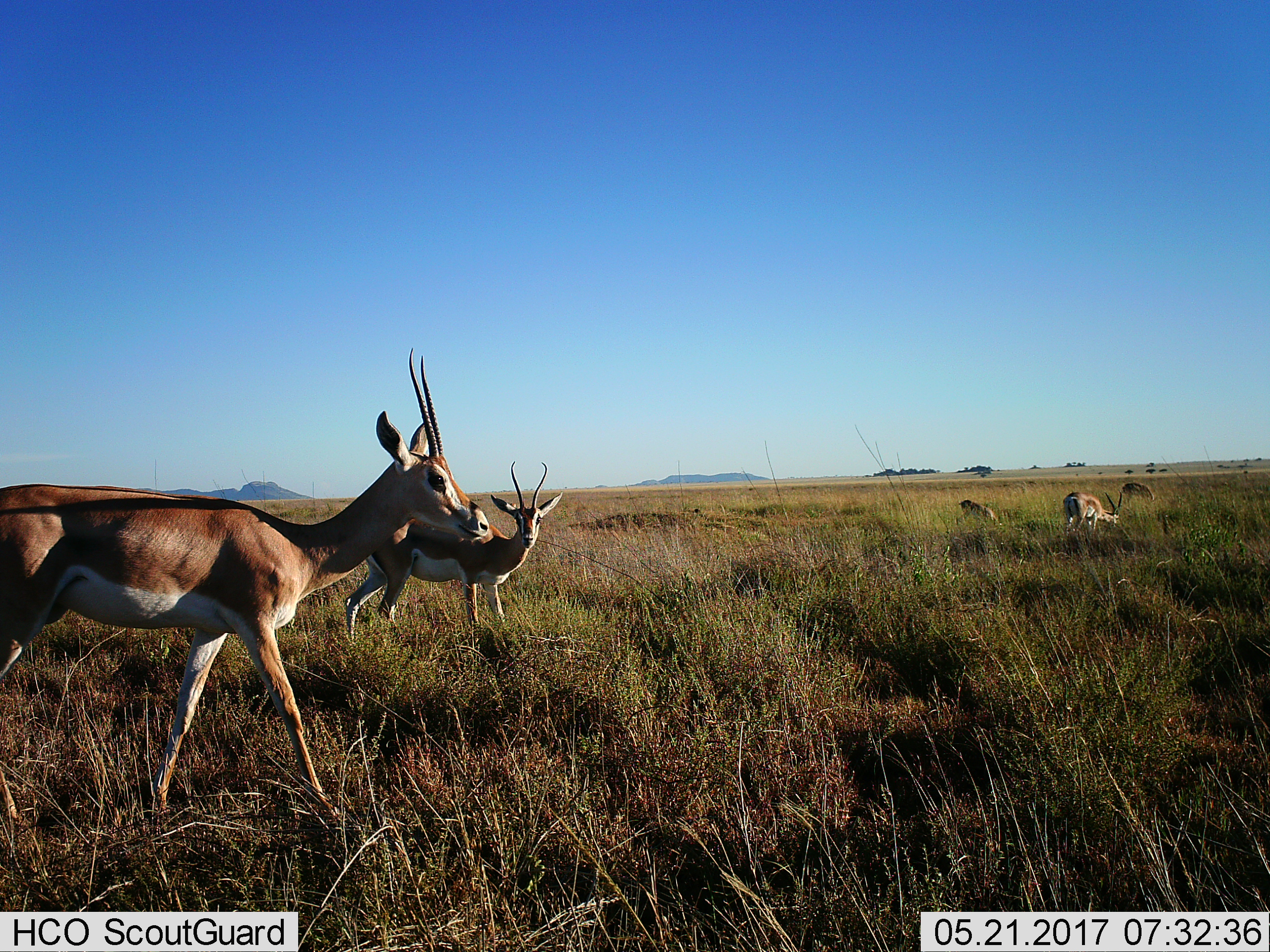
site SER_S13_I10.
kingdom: Animalia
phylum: Chordata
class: Mammalia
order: Artiodactyla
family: Bovidae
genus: Nanger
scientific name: Nanger granti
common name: grant's gazelle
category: gazellegrants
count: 5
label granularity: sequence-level